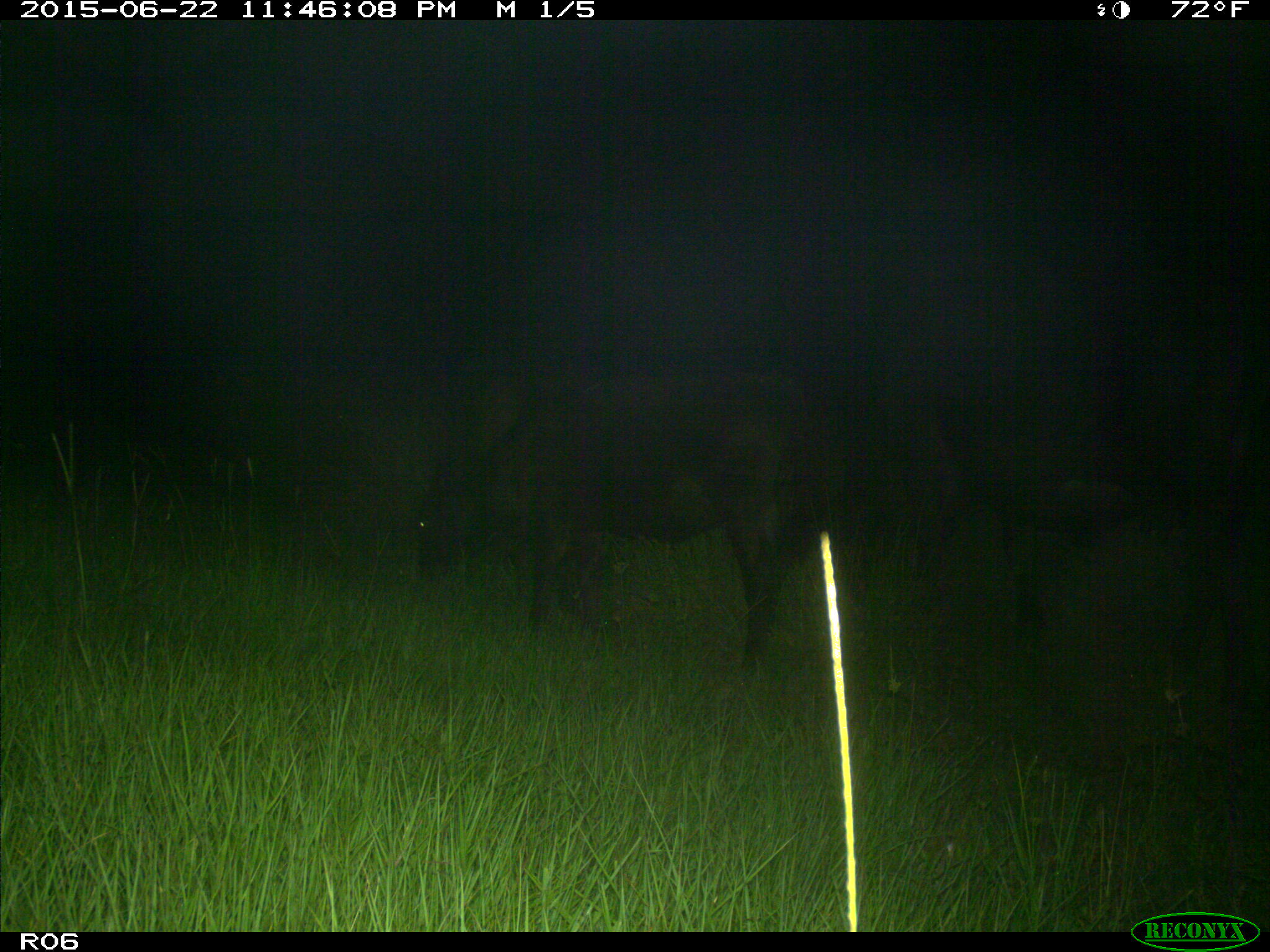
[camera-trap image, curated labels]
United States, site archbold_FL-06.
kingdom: Animalia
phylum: Chordata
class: Mammalia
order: Artiodactyla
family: Bovidae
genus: Bos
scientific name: Bos taurus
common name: domestic cow